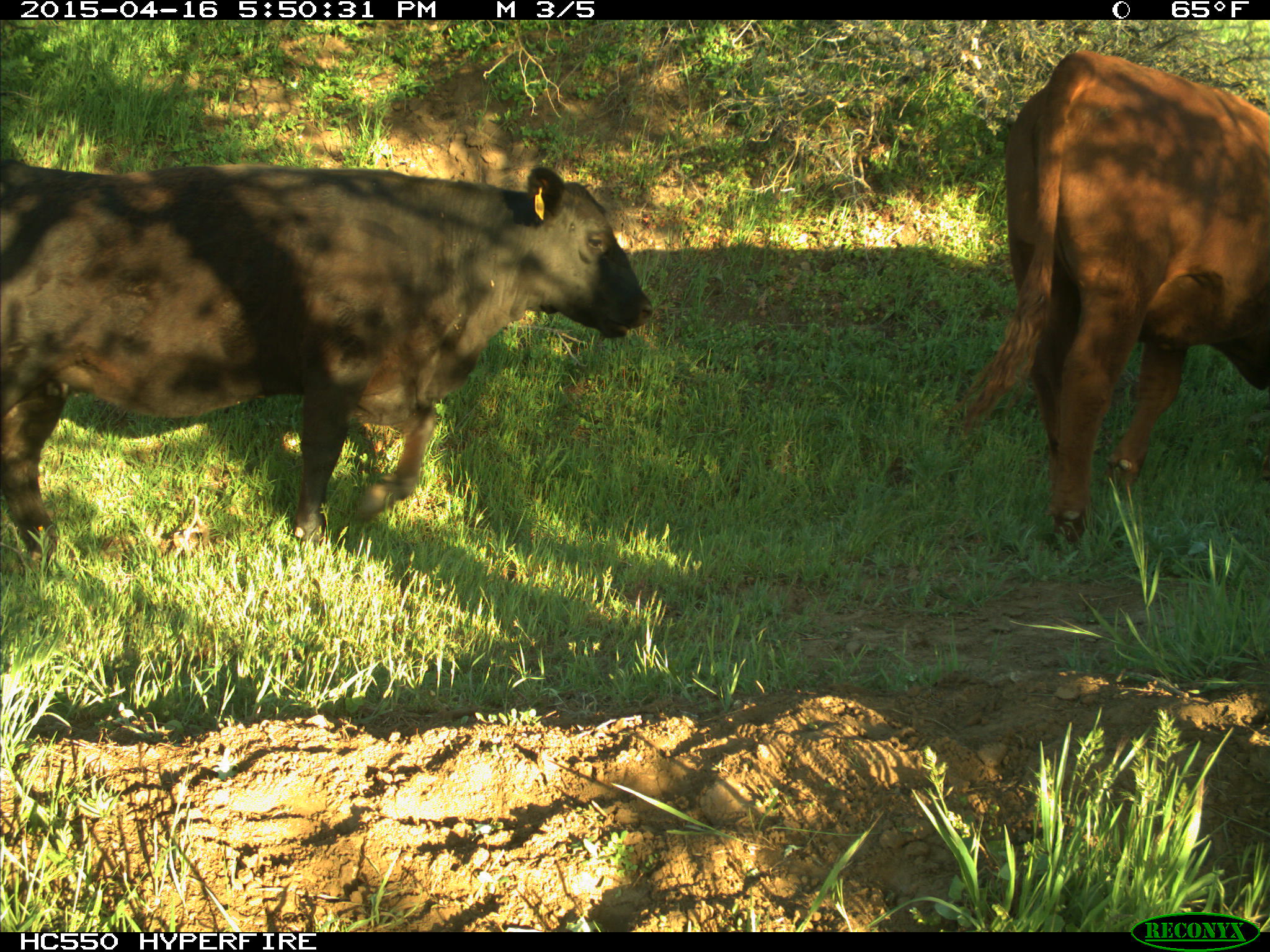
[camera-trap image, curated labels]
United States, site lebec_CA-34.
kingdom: Animalia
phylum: Chordata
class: Mammalia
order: Artiodactyla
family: Bovidae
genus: Bos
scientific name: Bos taurus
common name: domestic cow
Bos taurus (domestic cow).